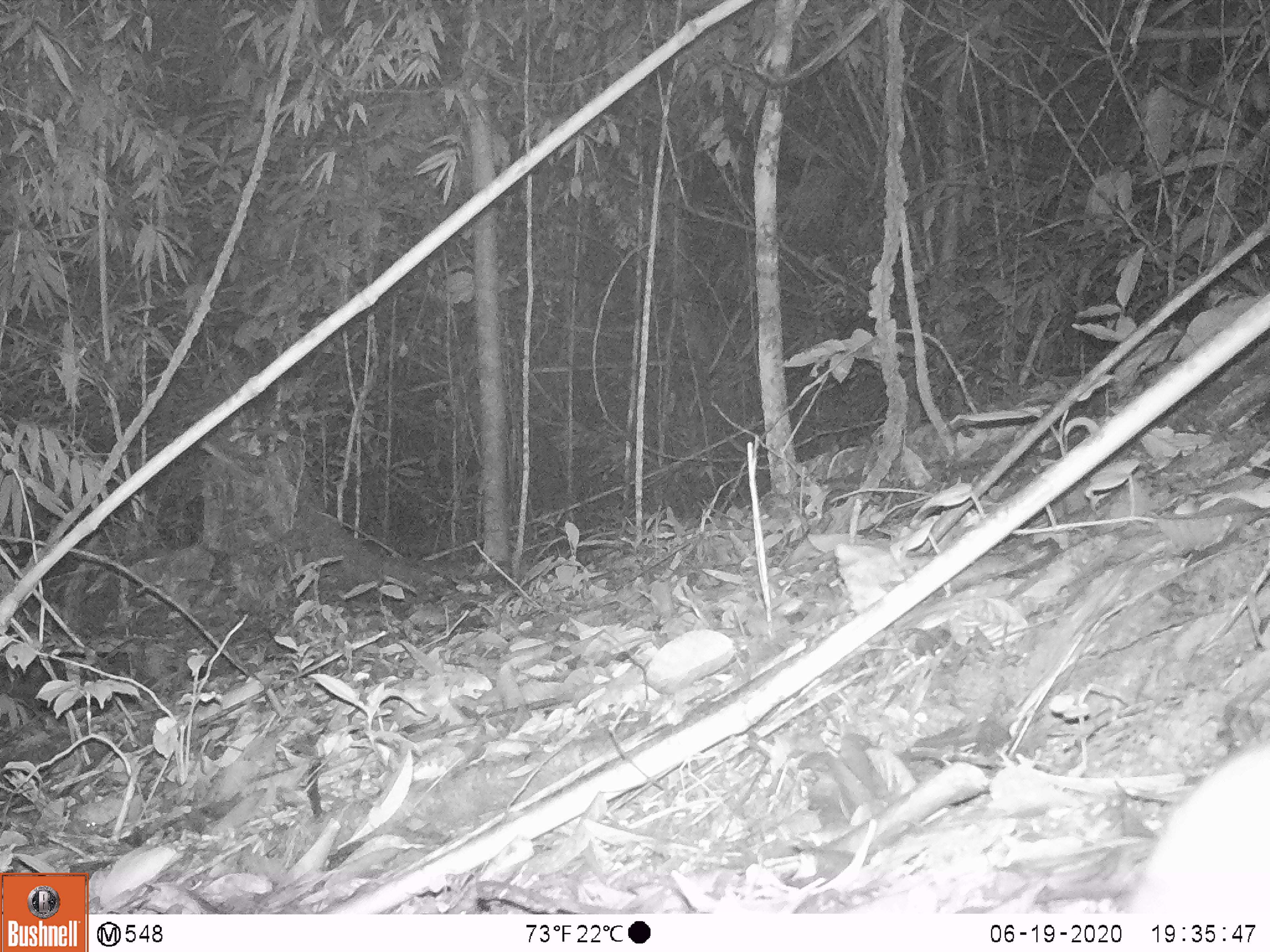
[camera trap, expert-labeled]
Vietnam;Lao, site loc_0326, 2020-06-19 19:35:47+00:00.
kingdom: Animalia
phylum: Chordata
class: Mammalia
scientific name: Mammalia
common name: mammal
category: unidentified small mammal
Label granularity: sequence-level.